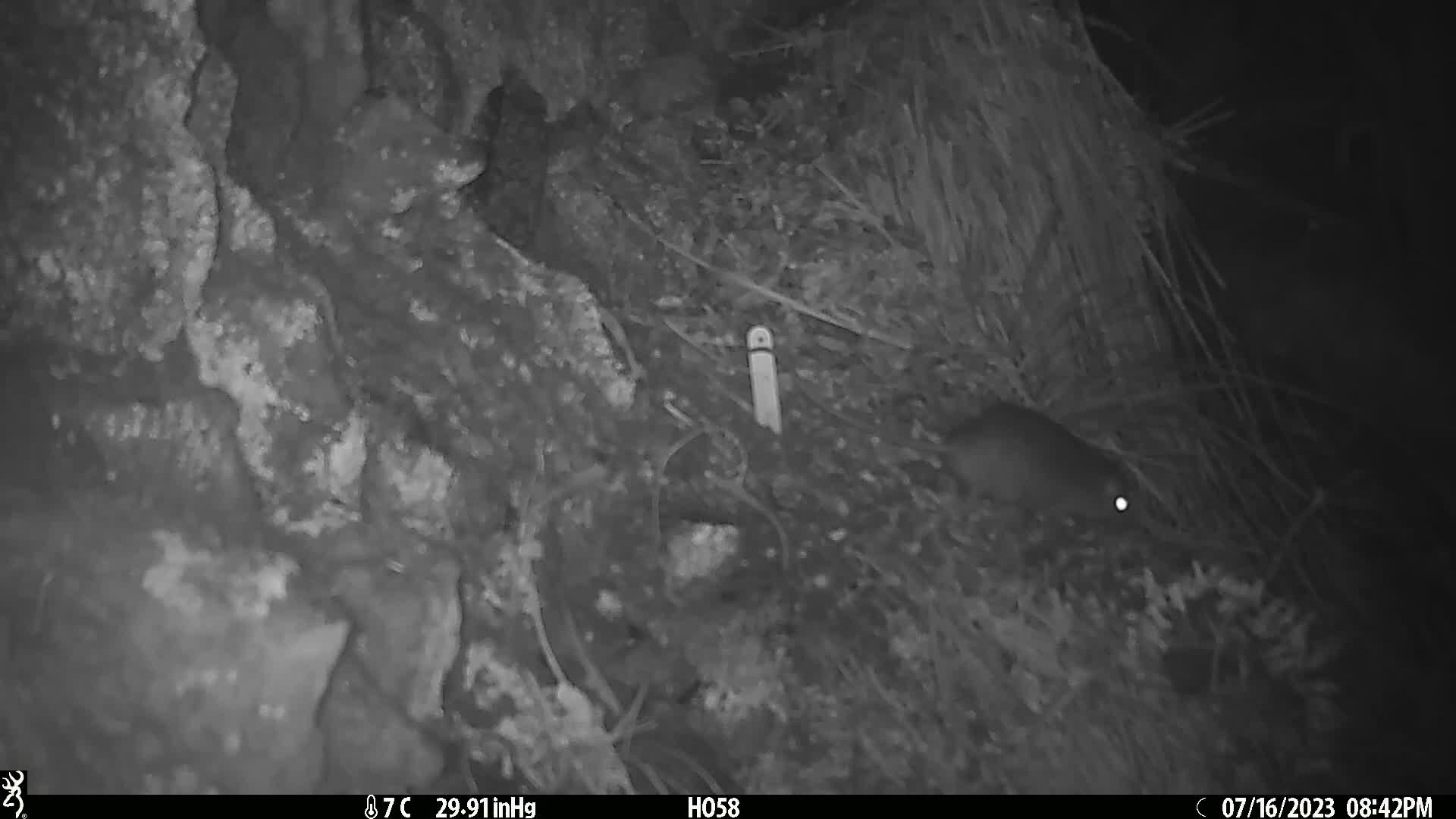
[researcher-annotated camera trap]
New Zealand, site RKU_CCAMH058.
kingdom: Animalia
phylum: Chordata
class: Mammalia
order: Rodentia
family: Muridae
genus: Rattus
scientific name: Rattus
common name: rat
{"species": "rat (Rattus)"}